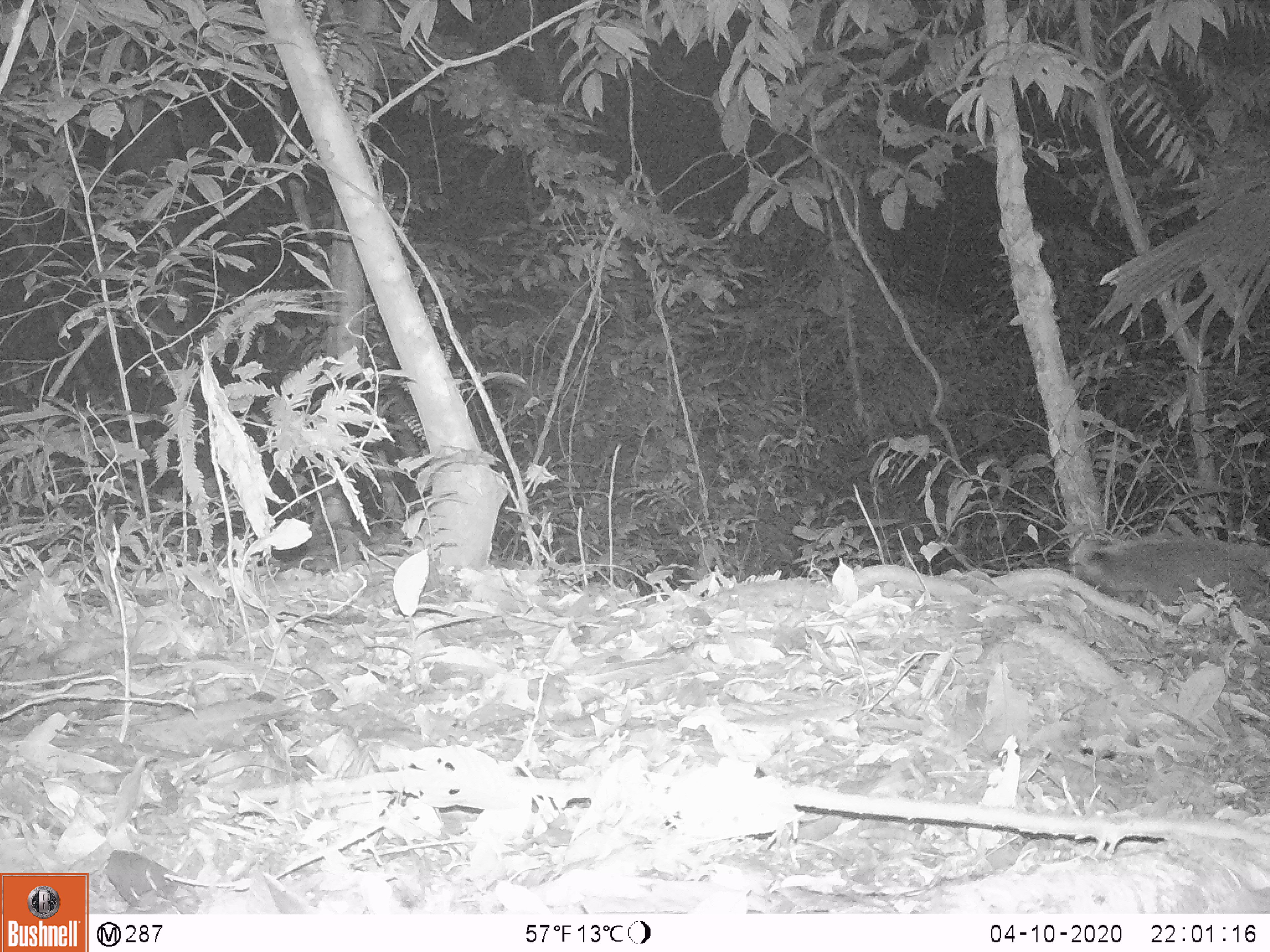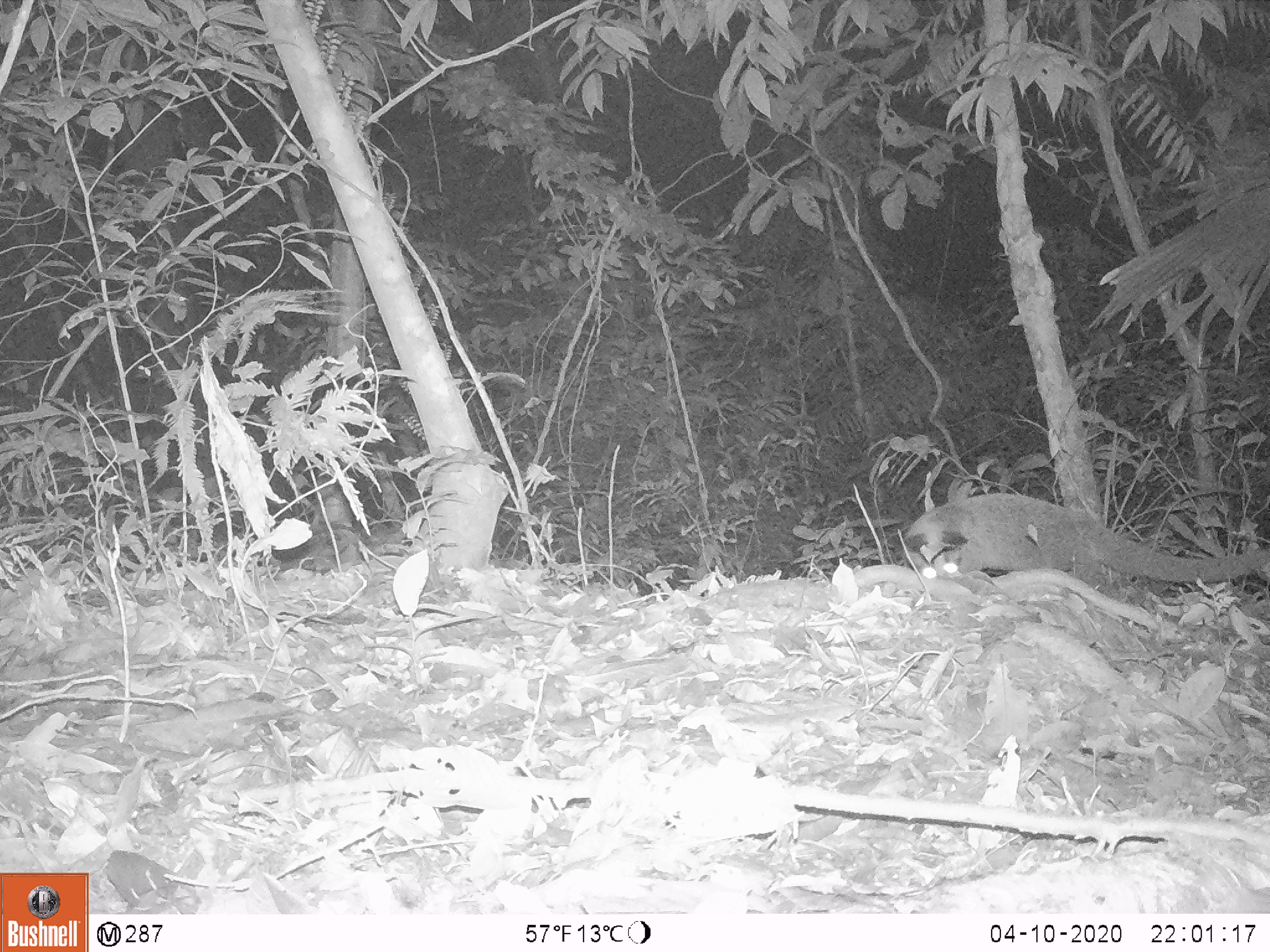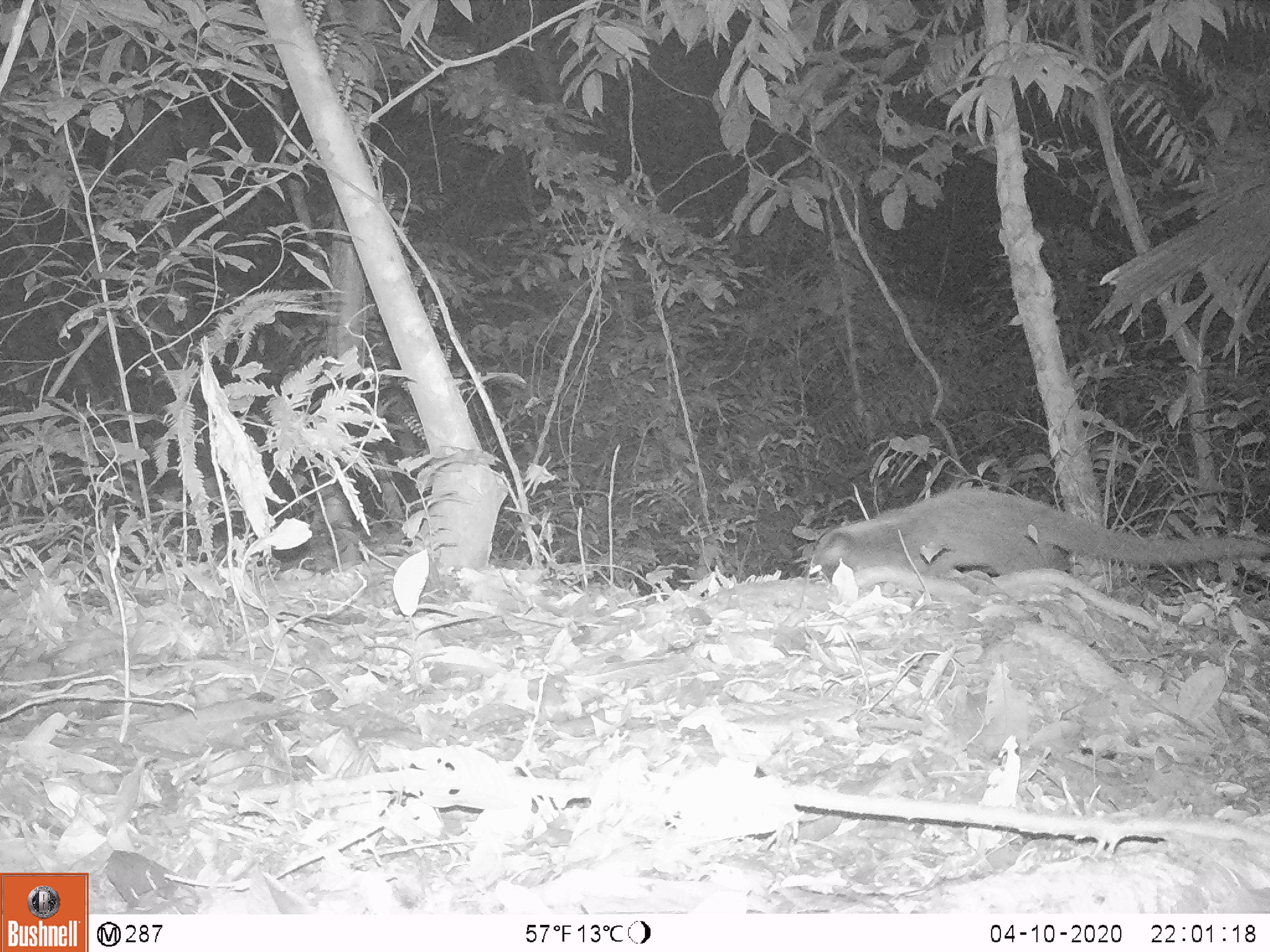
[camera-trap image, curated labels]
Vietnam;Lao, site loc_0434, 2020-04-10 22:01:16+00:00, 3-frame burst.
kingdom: Animalia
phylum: Chordata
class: Mammalia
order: Carnivora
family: Viverridae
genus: Paguma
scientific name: Paguma larvata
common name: masked palm civet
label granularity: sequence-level